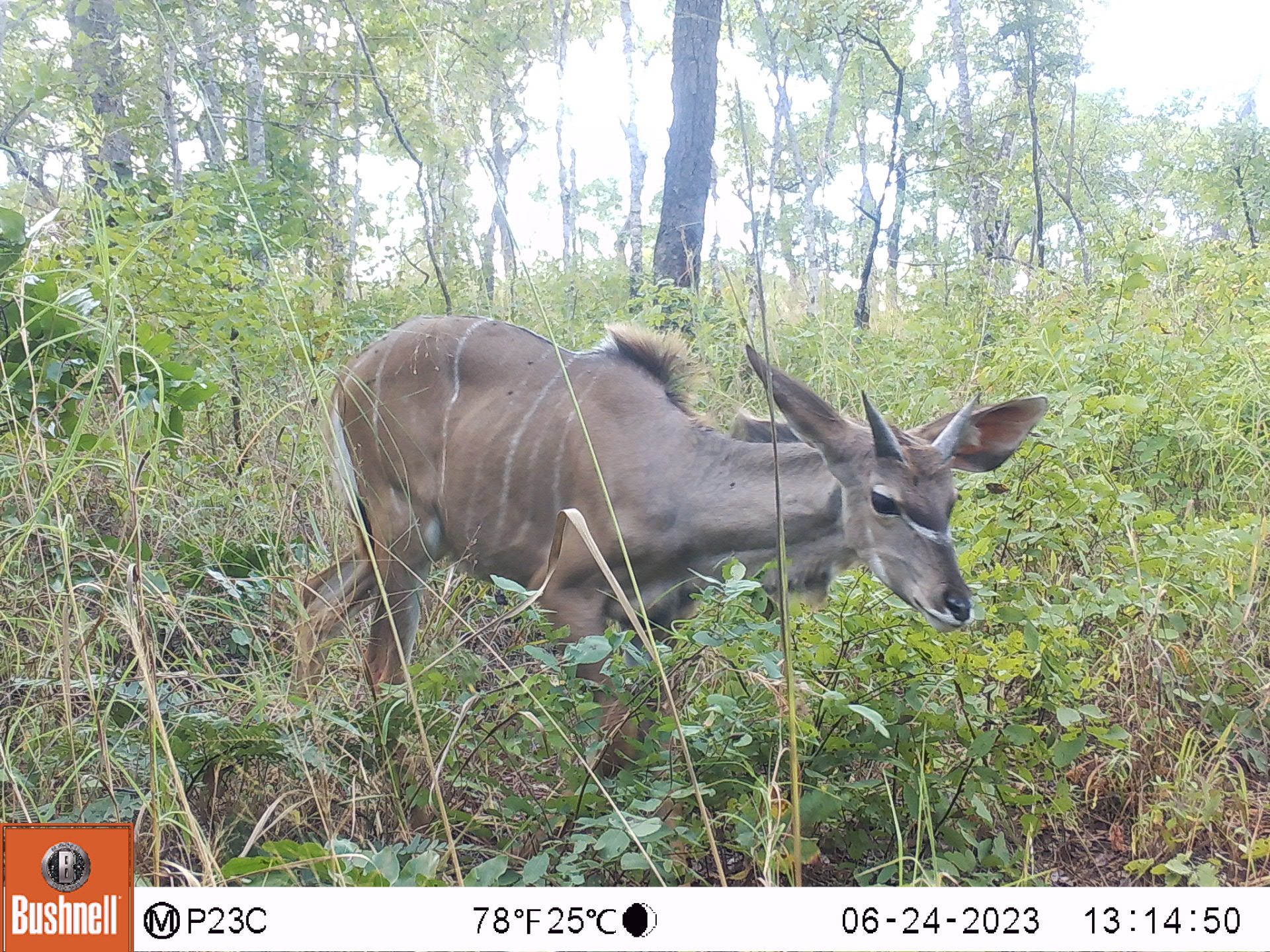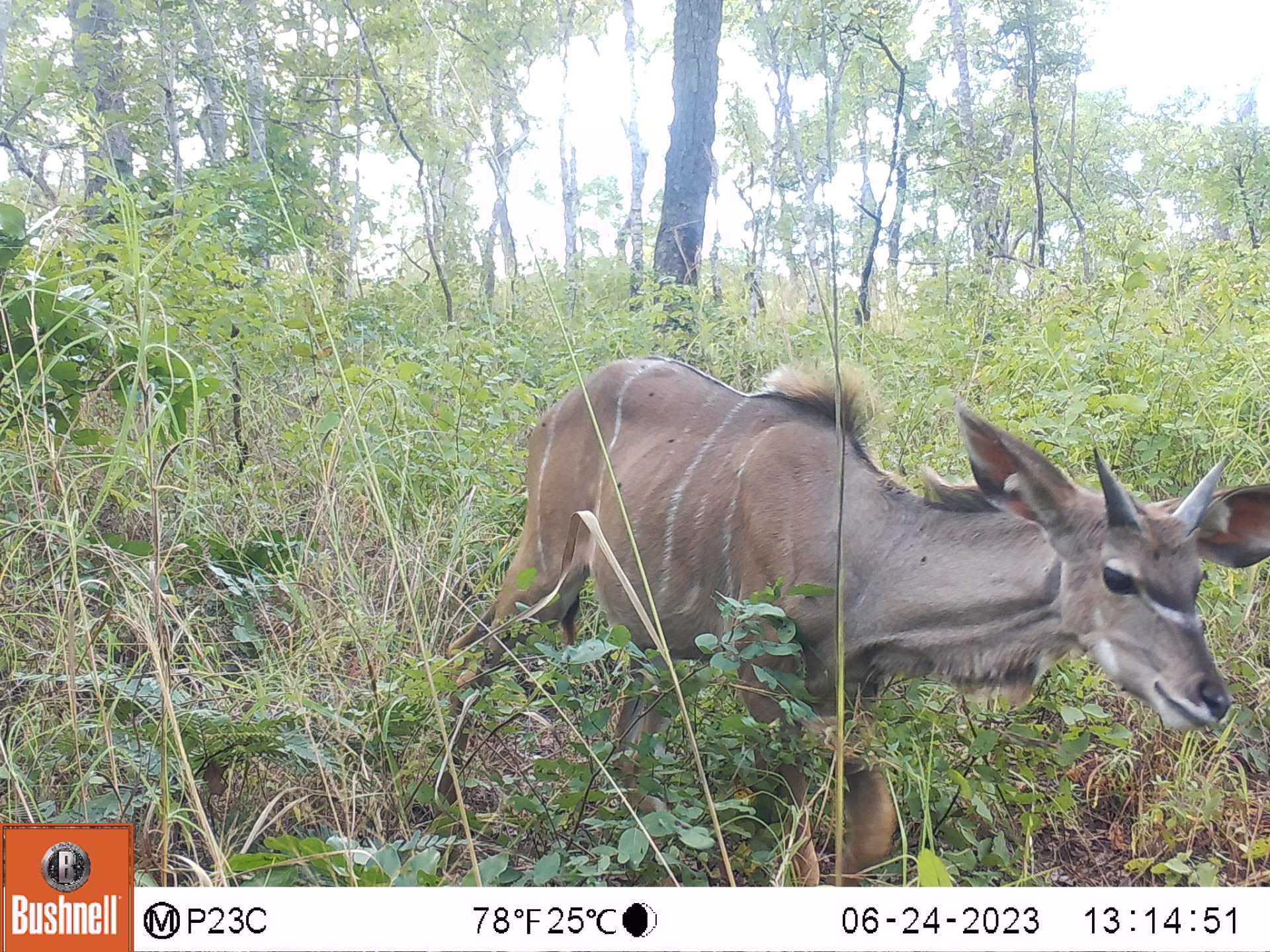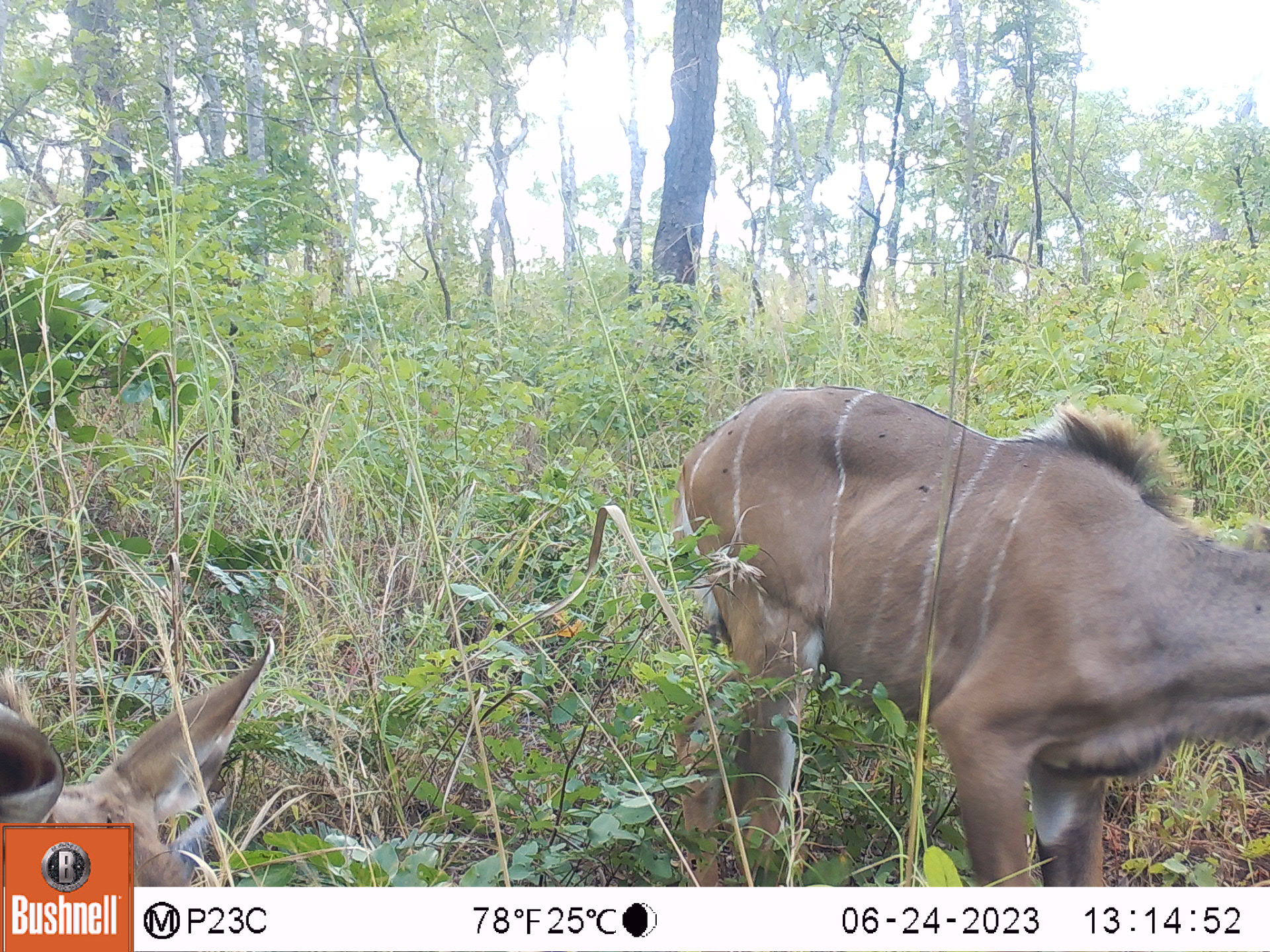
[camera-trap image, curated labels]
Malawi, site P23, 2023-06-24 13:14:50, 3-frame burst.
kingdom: Animalia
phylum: Chordata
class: Mammalia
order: Artiodactyla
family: Bovidae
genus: Tragelaphus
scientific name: Tragelaphus strepsiceros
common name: greater kudu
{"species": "greater kudu (Tragelaphus strepsiceros)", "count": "1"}